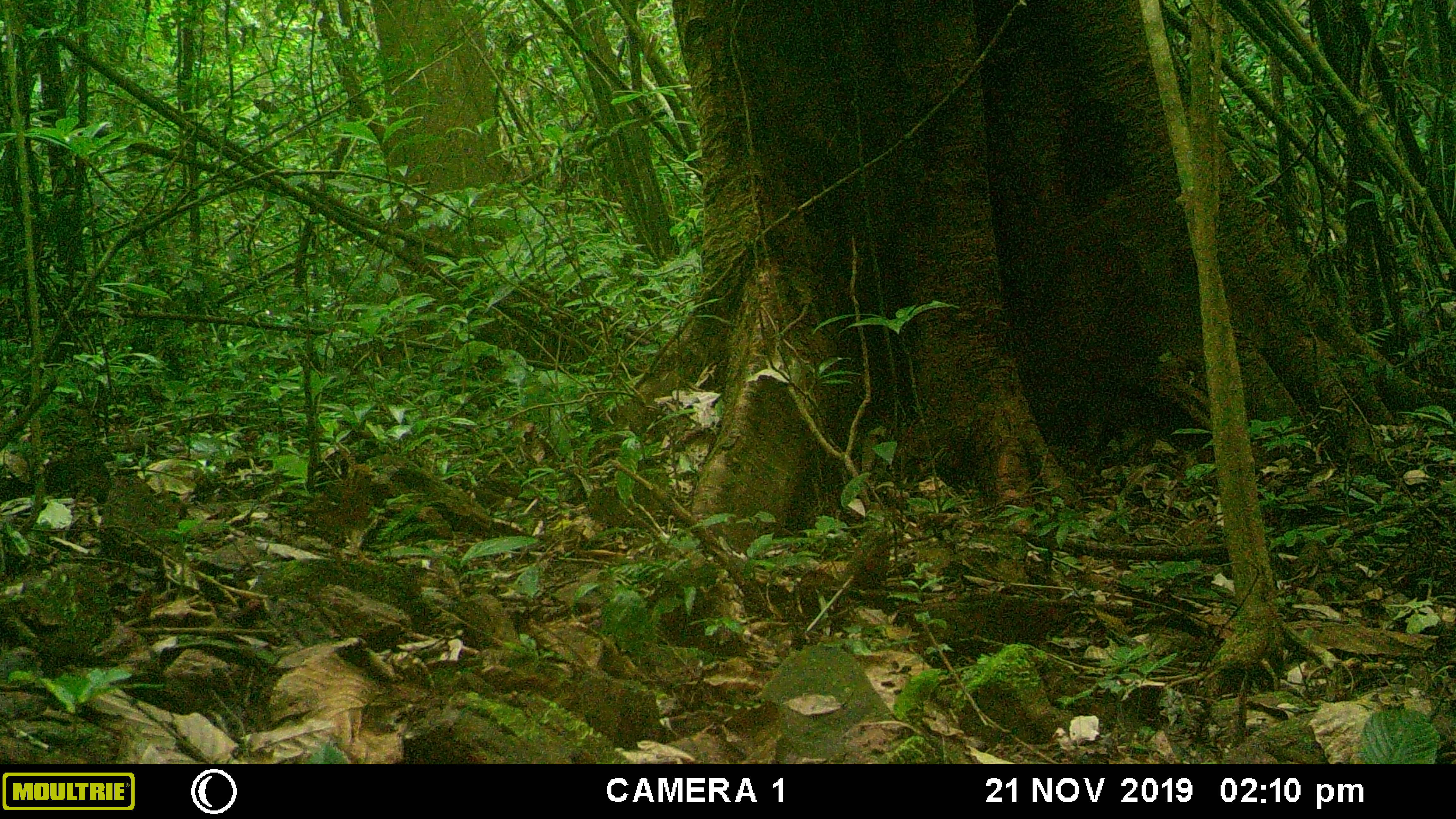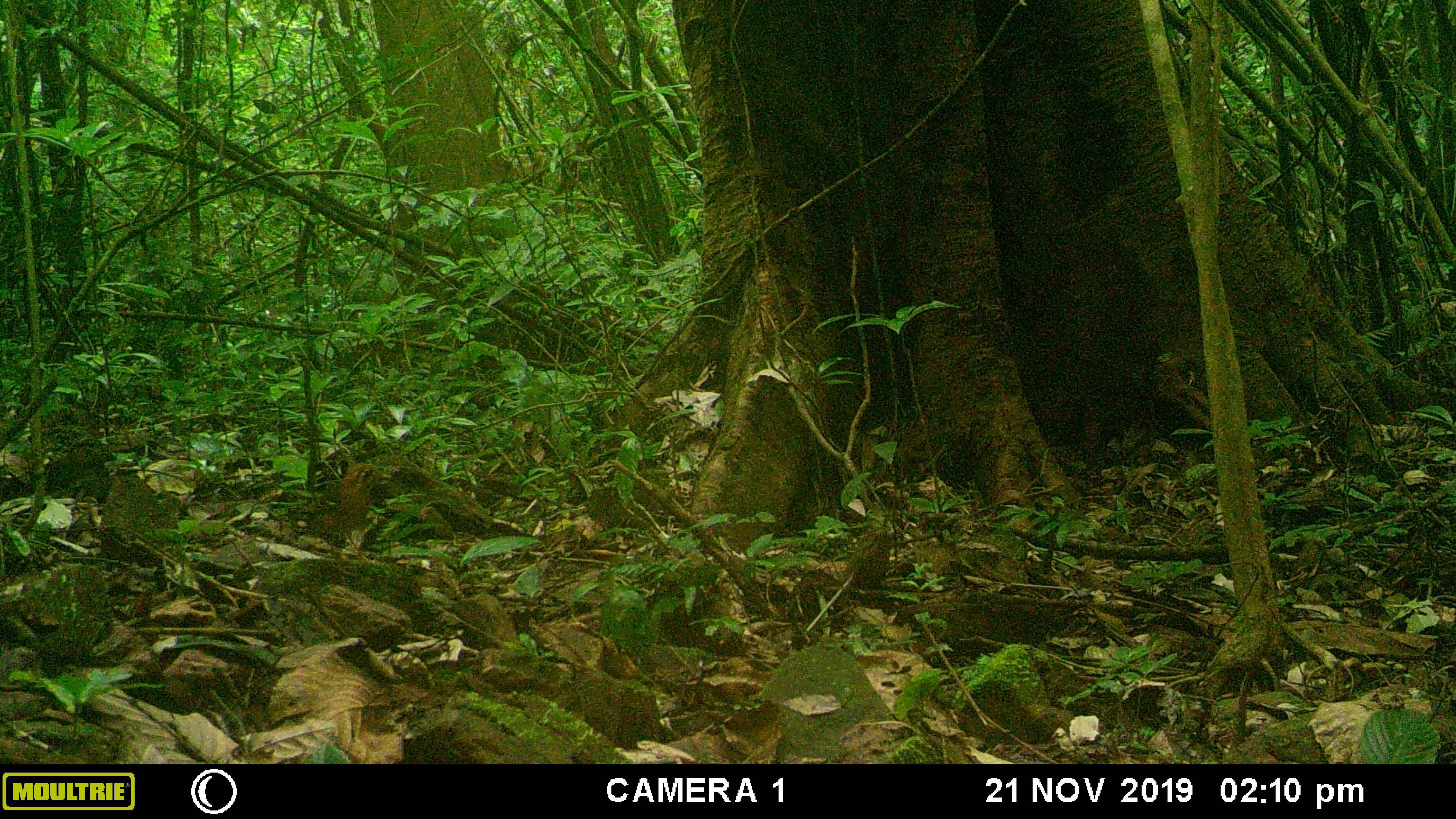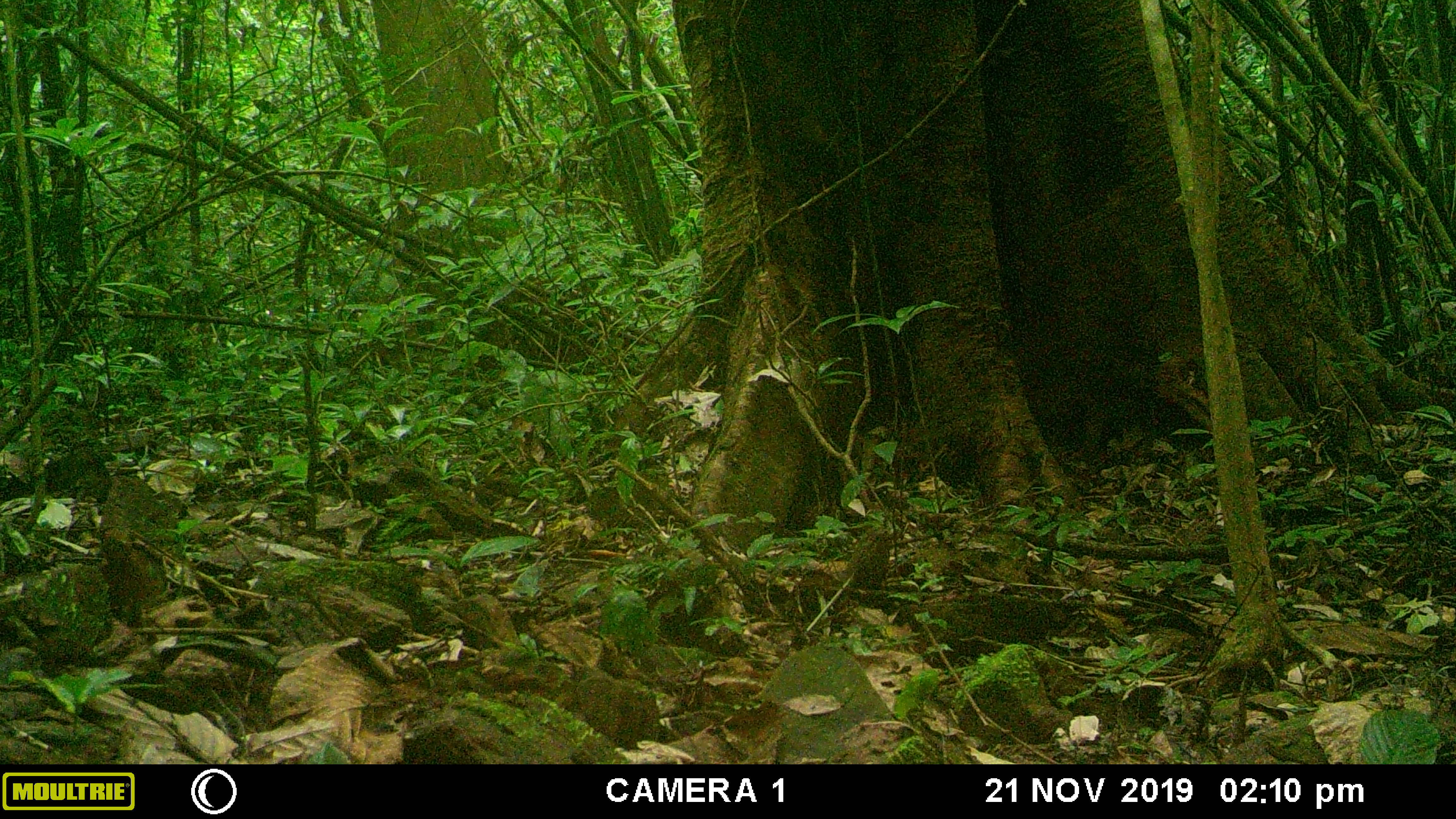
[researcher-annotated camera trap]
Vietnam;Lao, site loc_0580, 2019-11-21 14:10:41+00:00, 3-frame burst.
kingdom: Animalia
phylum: Chordata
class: Aves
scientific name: Aves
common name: bird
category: unidentified bird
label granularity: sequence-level